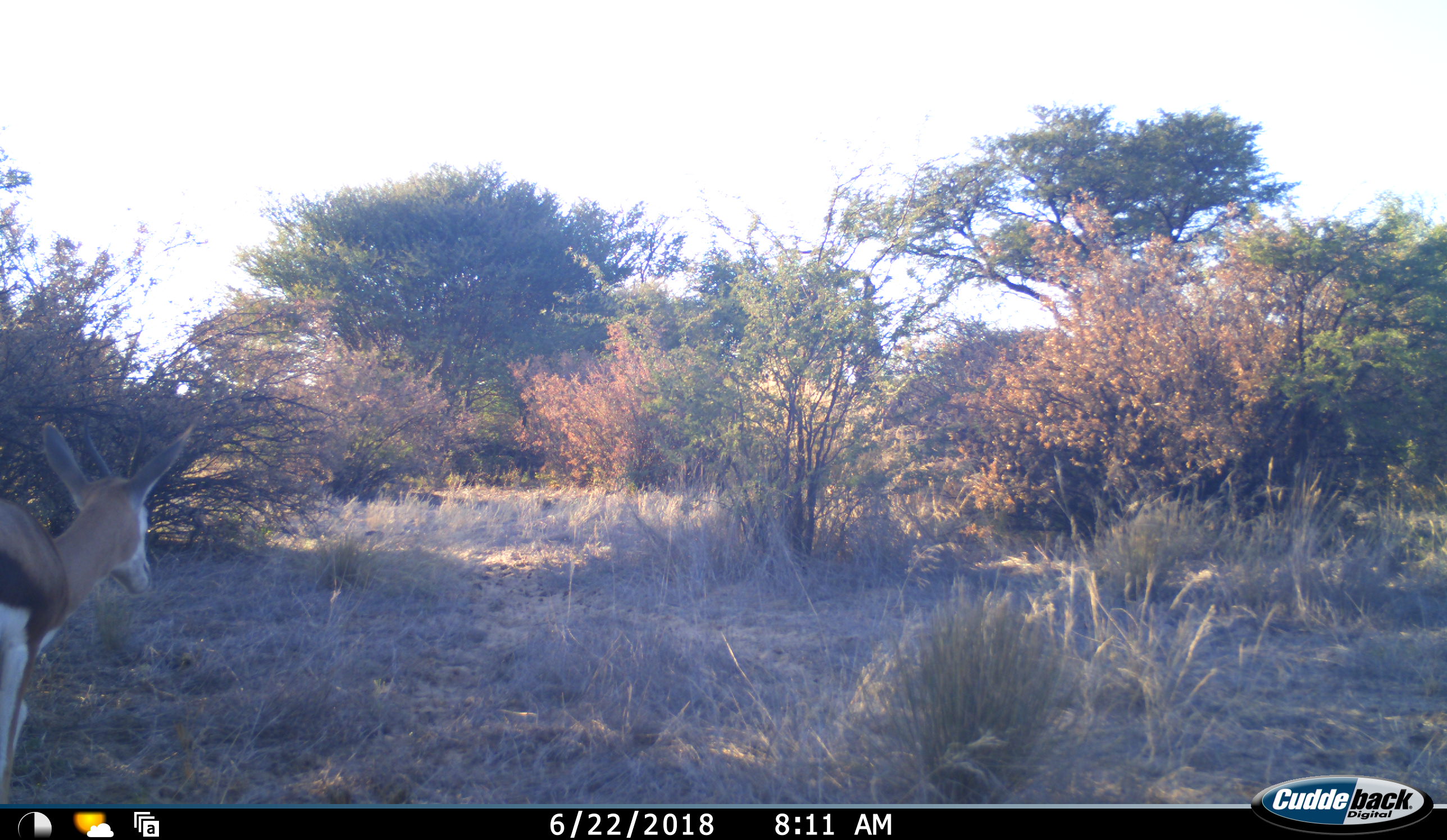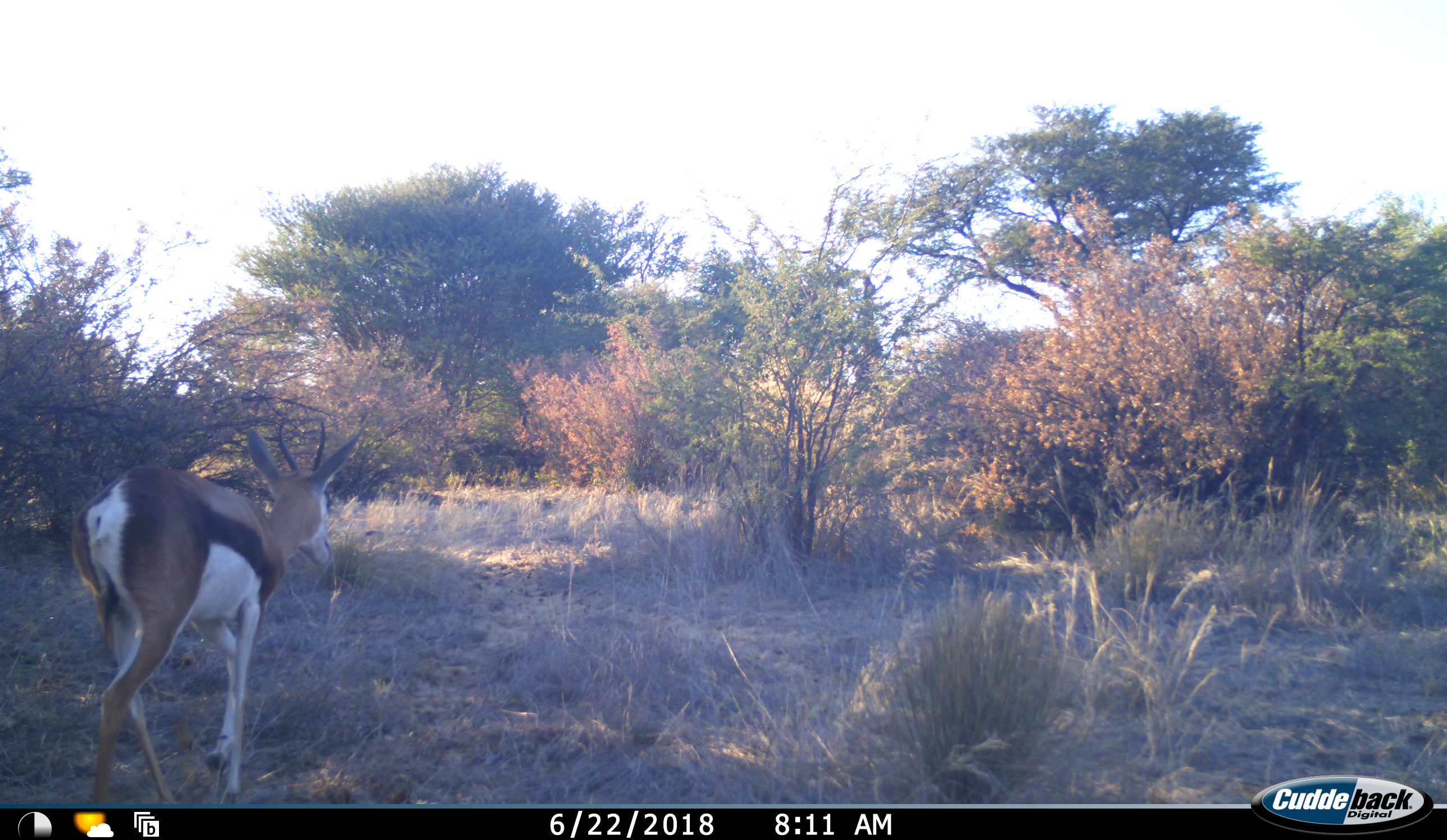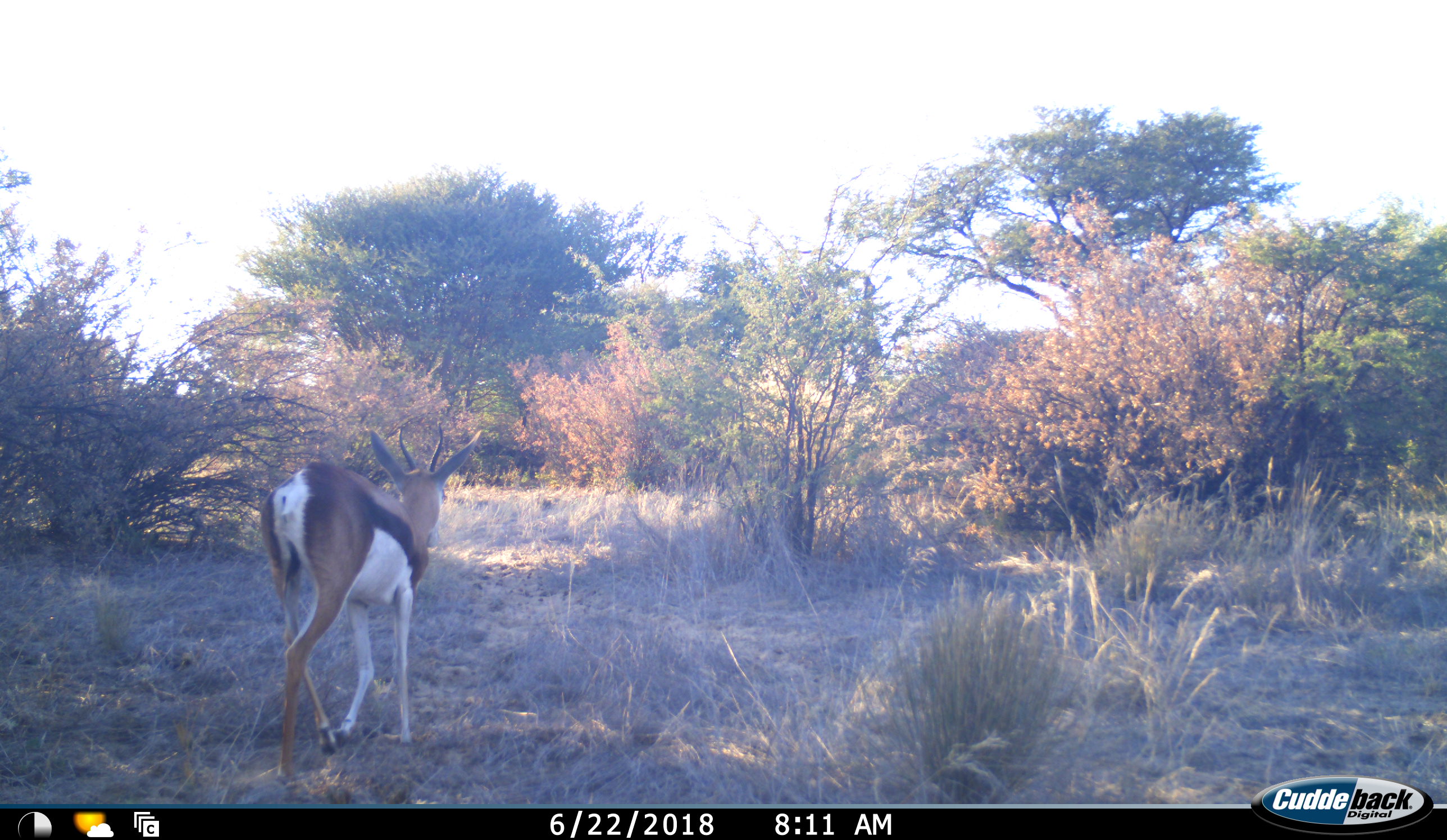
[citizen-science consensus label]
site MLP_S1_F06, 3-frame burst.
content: unidentified animal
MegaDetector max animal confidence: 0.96